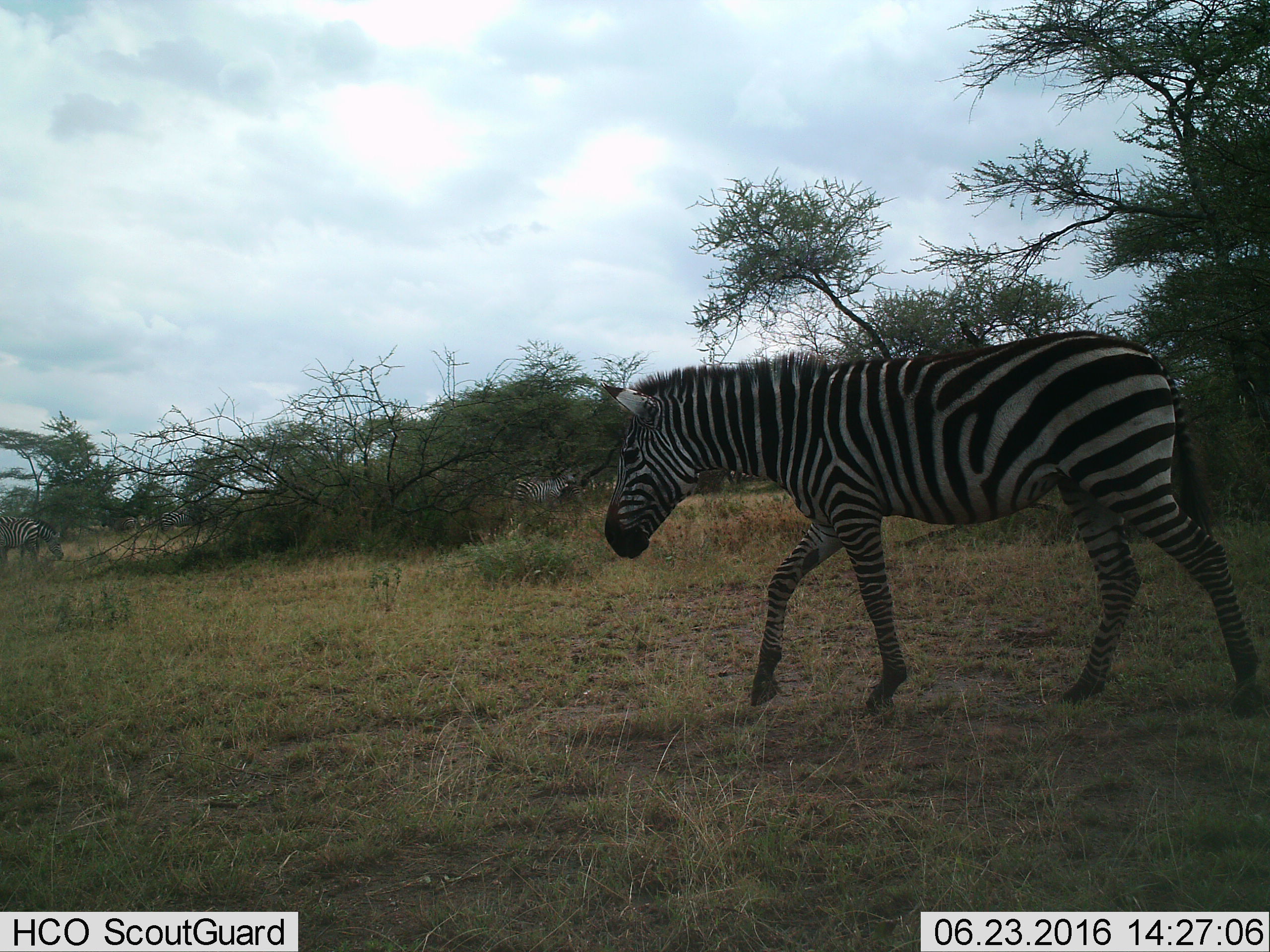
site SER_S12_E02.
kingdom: Animalia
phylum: Chordata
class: Mammalia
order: Perissodactyla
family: Equidae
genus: Equus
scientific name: Equus quagga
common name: plains zebra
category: zebraplains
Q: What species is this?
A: Zebraplains (plains zebra) (Equus quagga).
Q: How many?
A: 4.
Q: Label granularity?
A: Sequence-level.